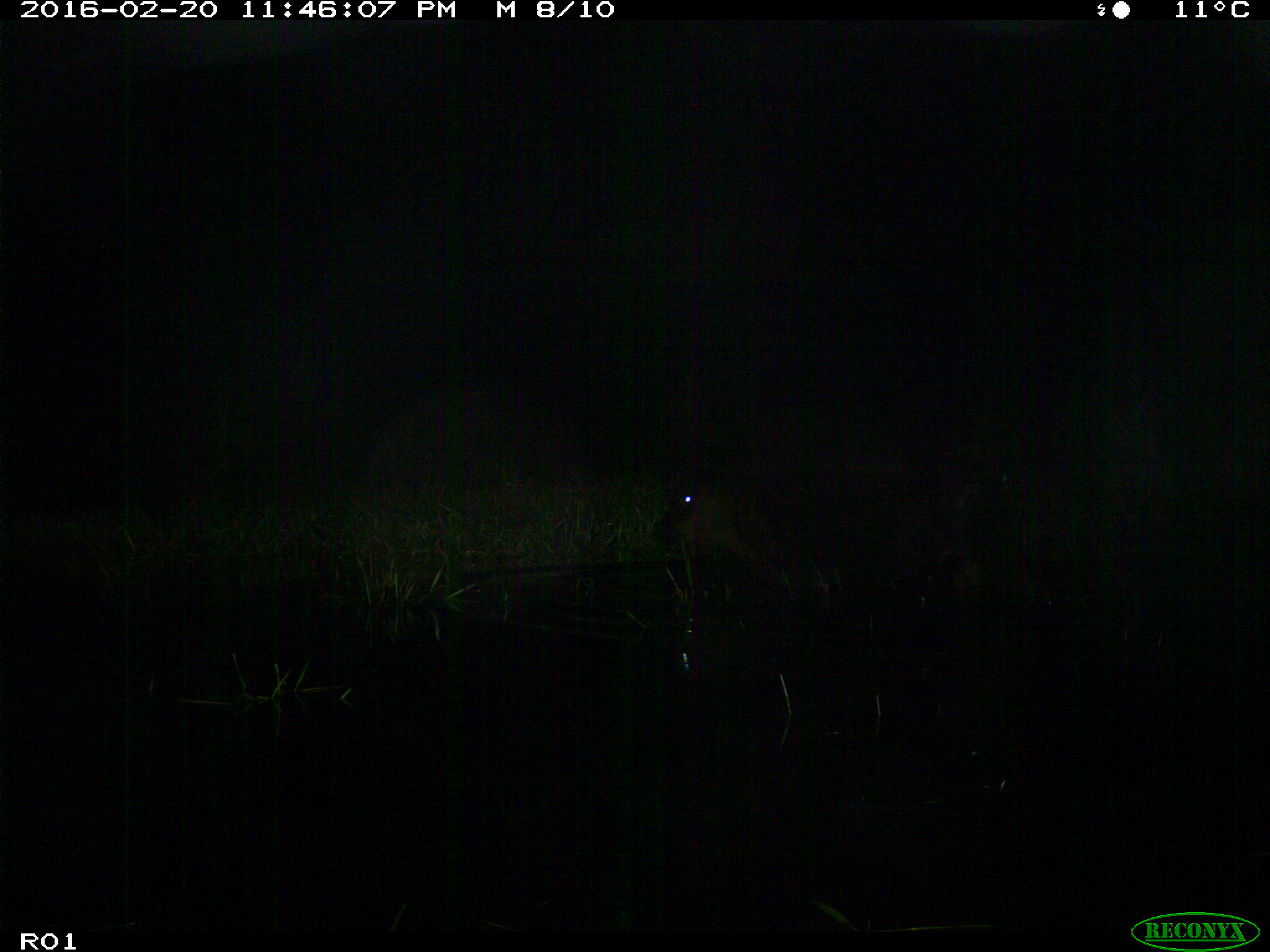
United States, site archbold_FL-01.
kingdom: Animalia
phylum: Chordata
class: Mammalia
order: Artiodactyla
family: Bovidae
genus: Bos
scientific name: Bos taurus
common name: domestic cow